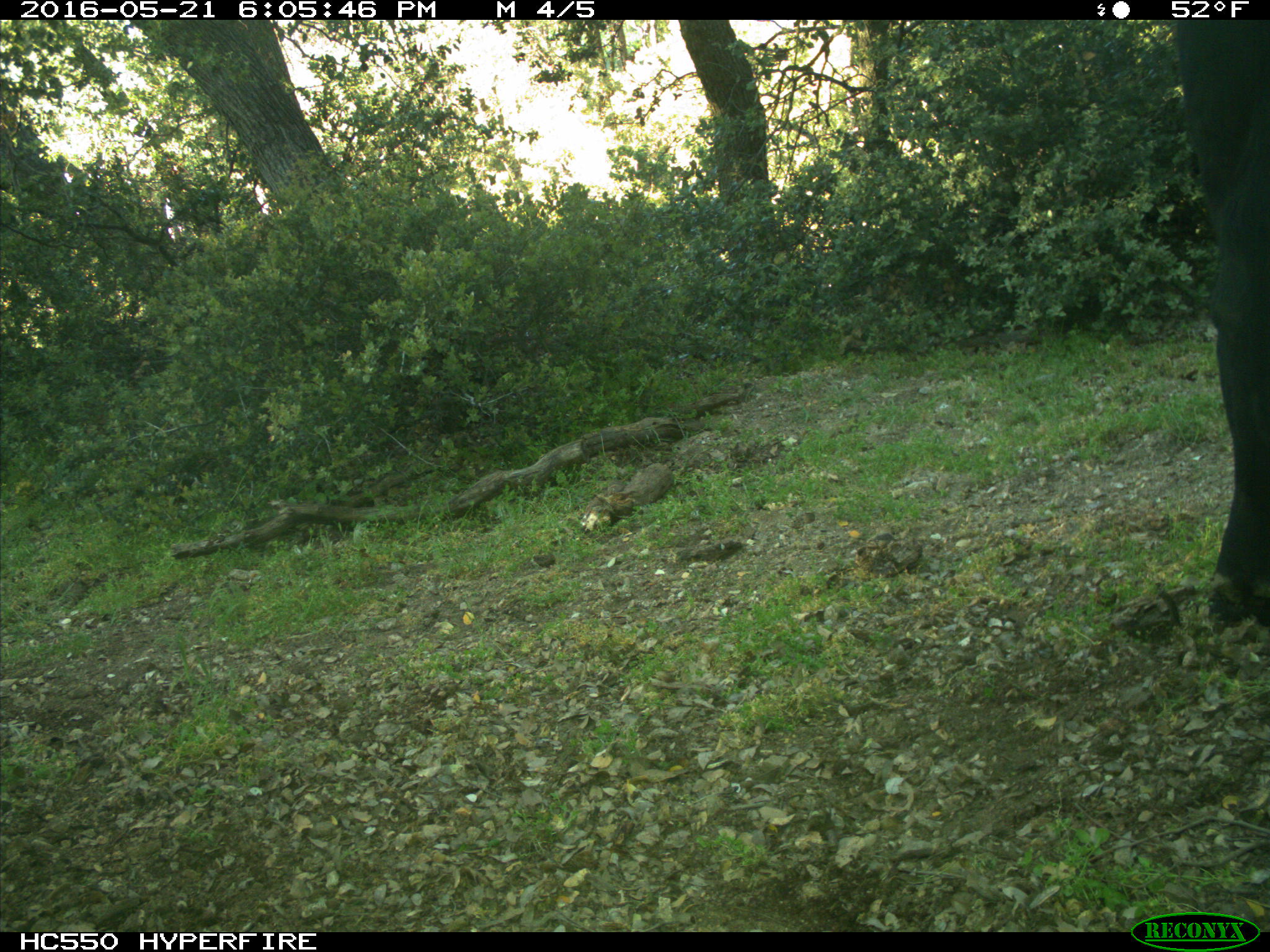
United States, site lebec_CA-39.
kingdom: Animalia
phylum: Chordata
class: Mammalia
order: Artiodactyla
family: Bovidae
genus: Bos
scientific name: Bos taurus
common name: domestic cow